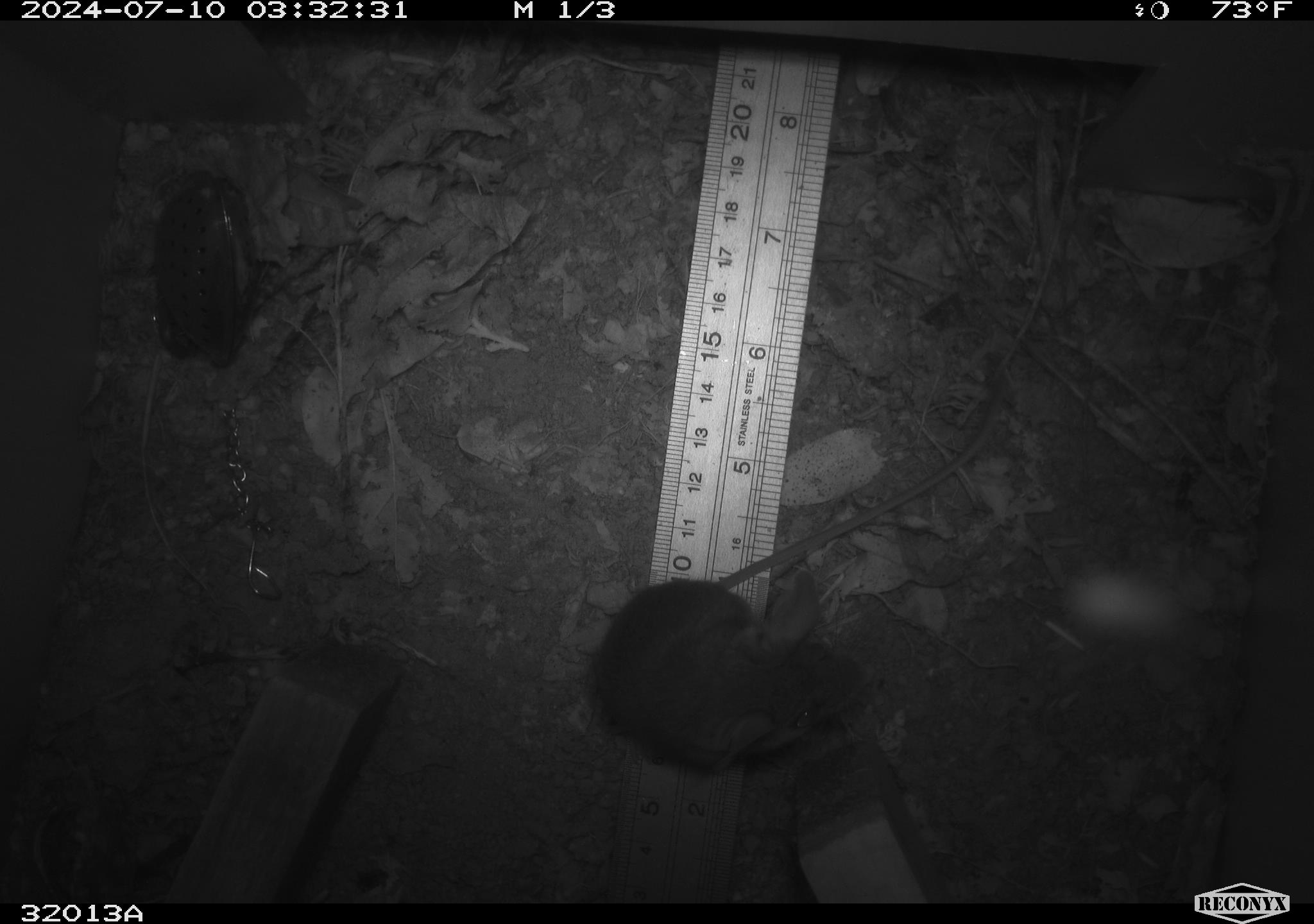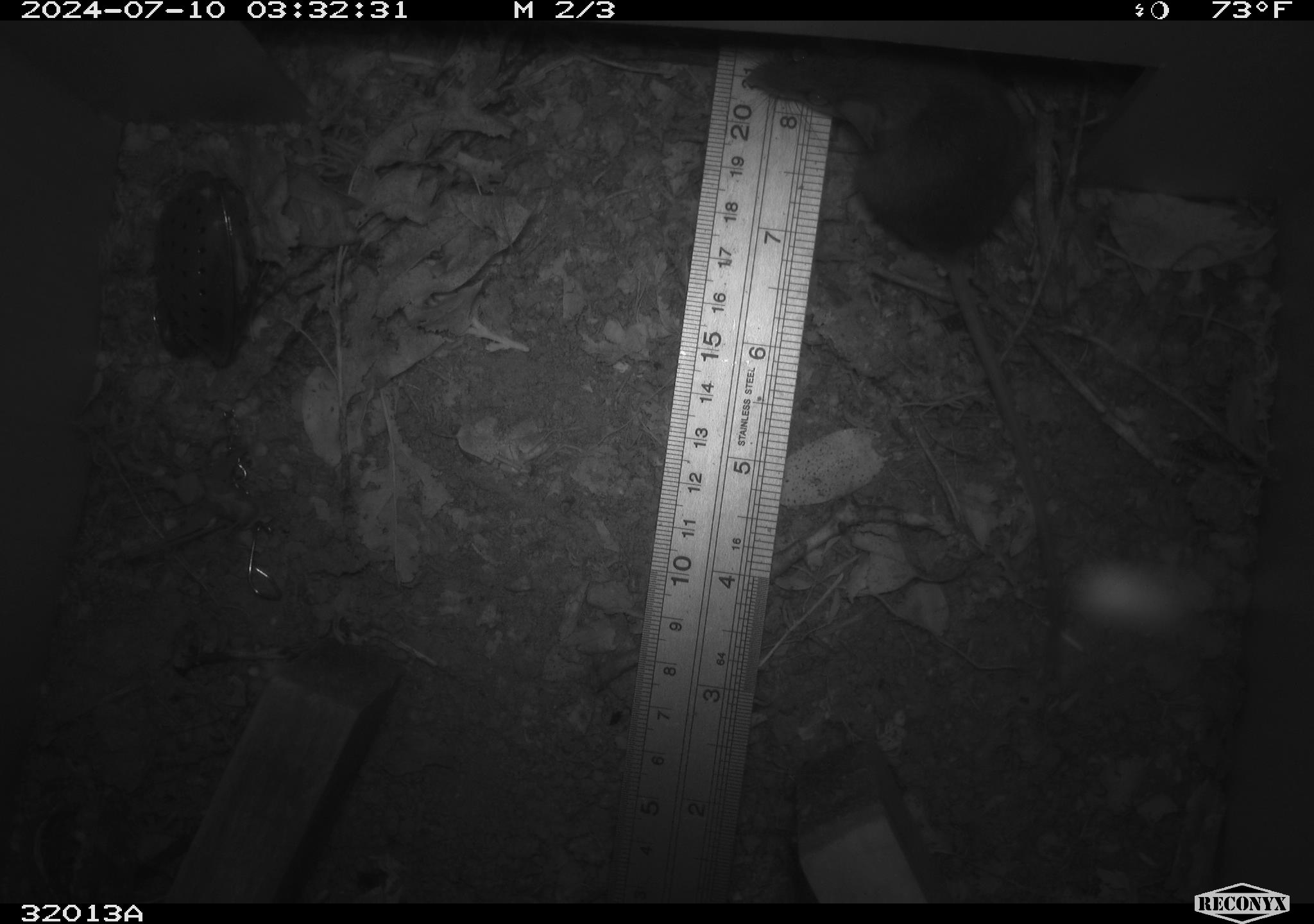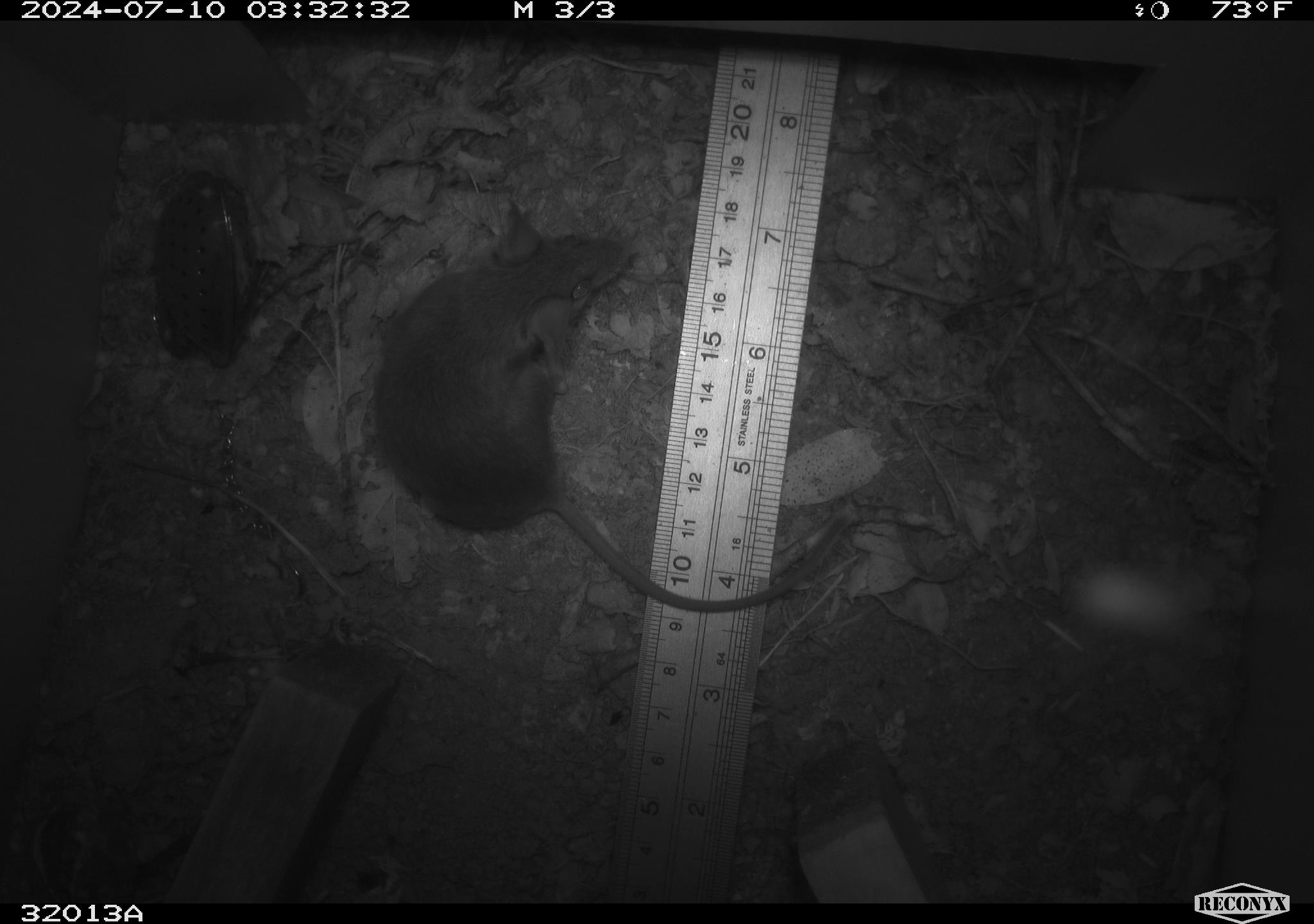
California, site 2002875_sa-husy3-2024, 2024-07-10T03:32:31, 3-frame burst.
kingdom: Animalia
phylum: Chordata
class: Mammalia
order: Rodentia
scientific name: Rodentia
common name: rodent